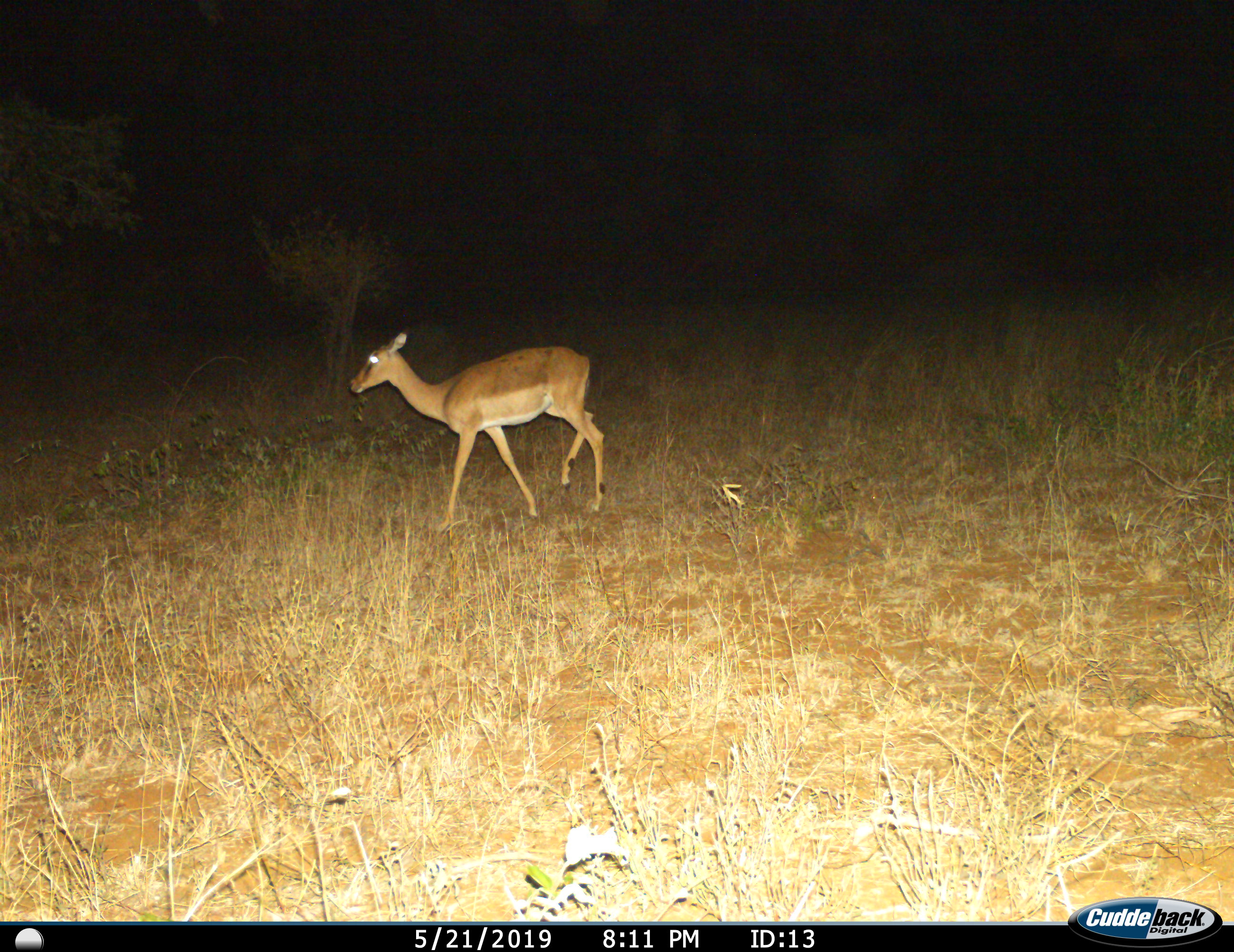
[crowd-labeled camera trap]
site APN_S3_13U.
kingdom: Animalia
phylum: Chordata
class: Mammalia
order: Artiodactyla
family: Bovidae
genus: Aepyceros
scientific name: Aepyceros melampus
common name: impala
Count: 1.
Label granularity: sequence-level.